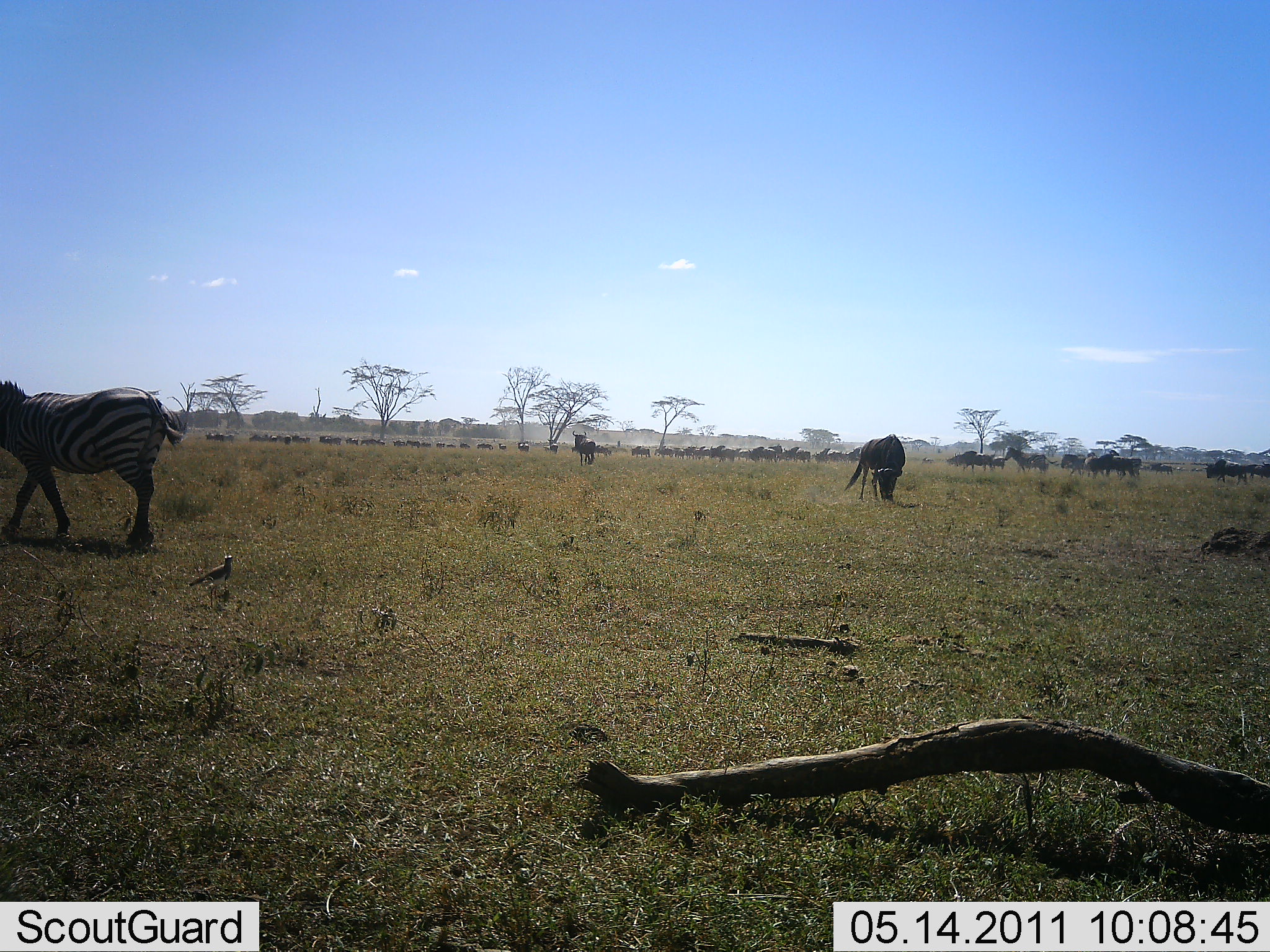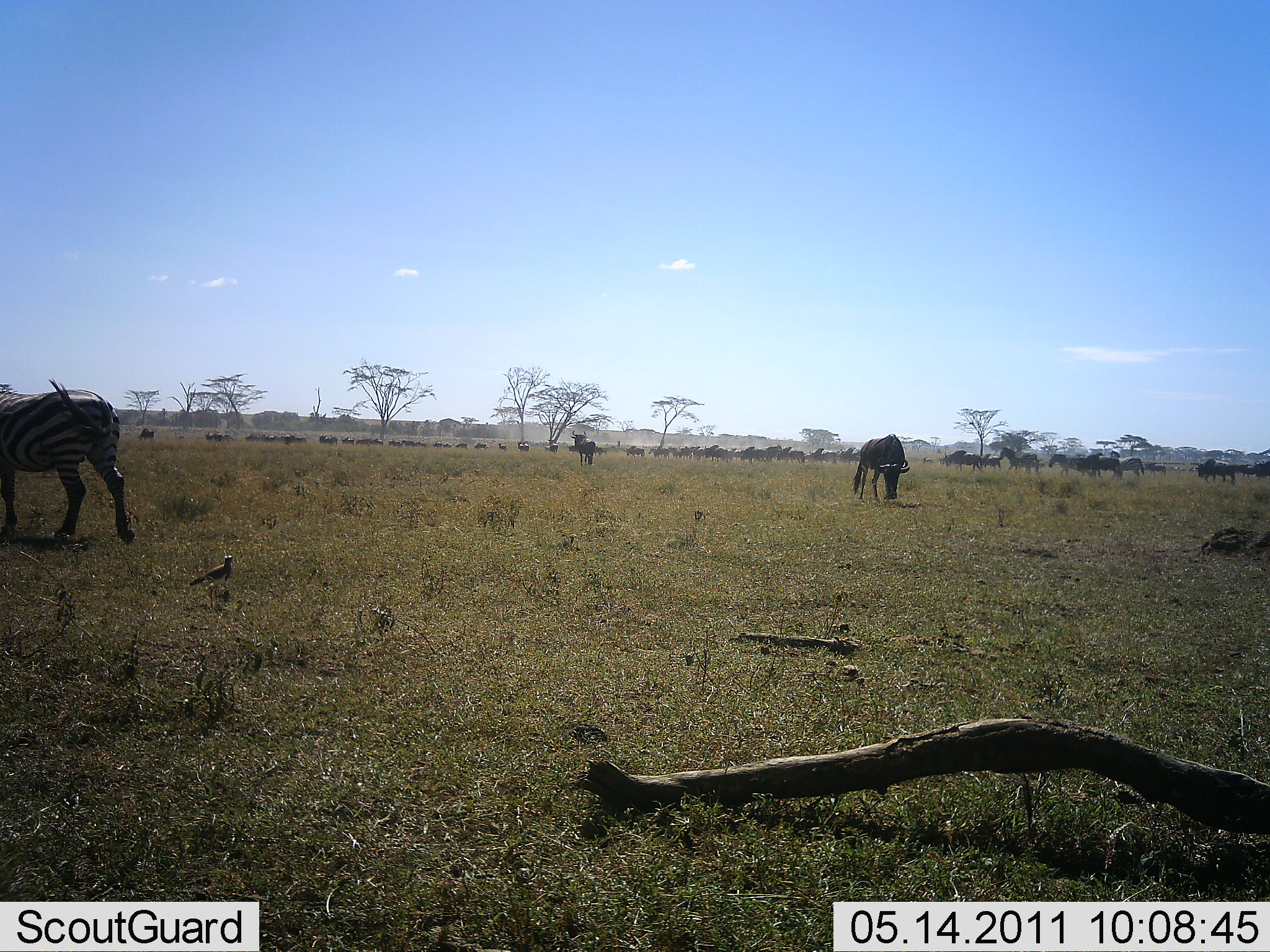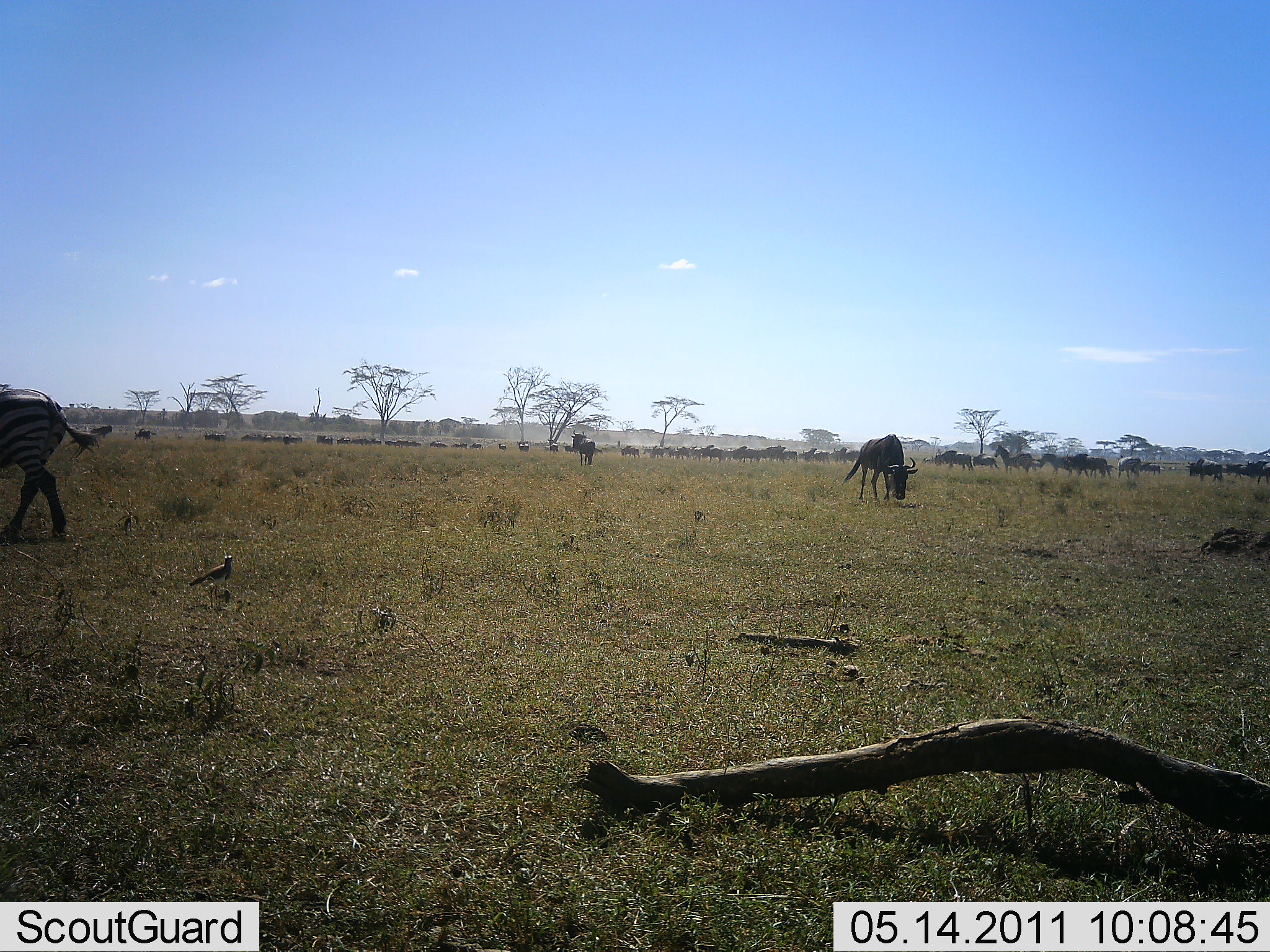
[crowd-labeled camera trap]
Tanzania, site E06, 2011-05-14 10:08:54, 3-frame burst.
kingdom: Animalia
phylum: Chordata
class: Mammalia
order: Artiodactyla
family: Bovidae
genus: Connochaetes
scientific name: Connochaetes taurinus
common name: blue wildebeest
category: wildebeest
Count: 51+.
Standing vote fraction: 33%.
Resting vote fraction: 13%.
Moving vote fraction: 87%.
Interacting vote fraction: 7%.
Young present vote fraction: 0%.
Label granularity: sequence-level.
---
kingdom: Animalia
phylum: Chordata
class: Mammalia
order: Perissodactyla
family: Equidae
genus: Equus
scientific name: Equus quagga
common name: plains zebra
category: zebra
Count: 1.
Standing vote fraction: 31%.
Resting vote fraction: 0%.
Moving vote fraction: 75%.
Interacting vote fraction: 6%.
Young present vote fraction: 0%.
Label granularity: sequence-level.